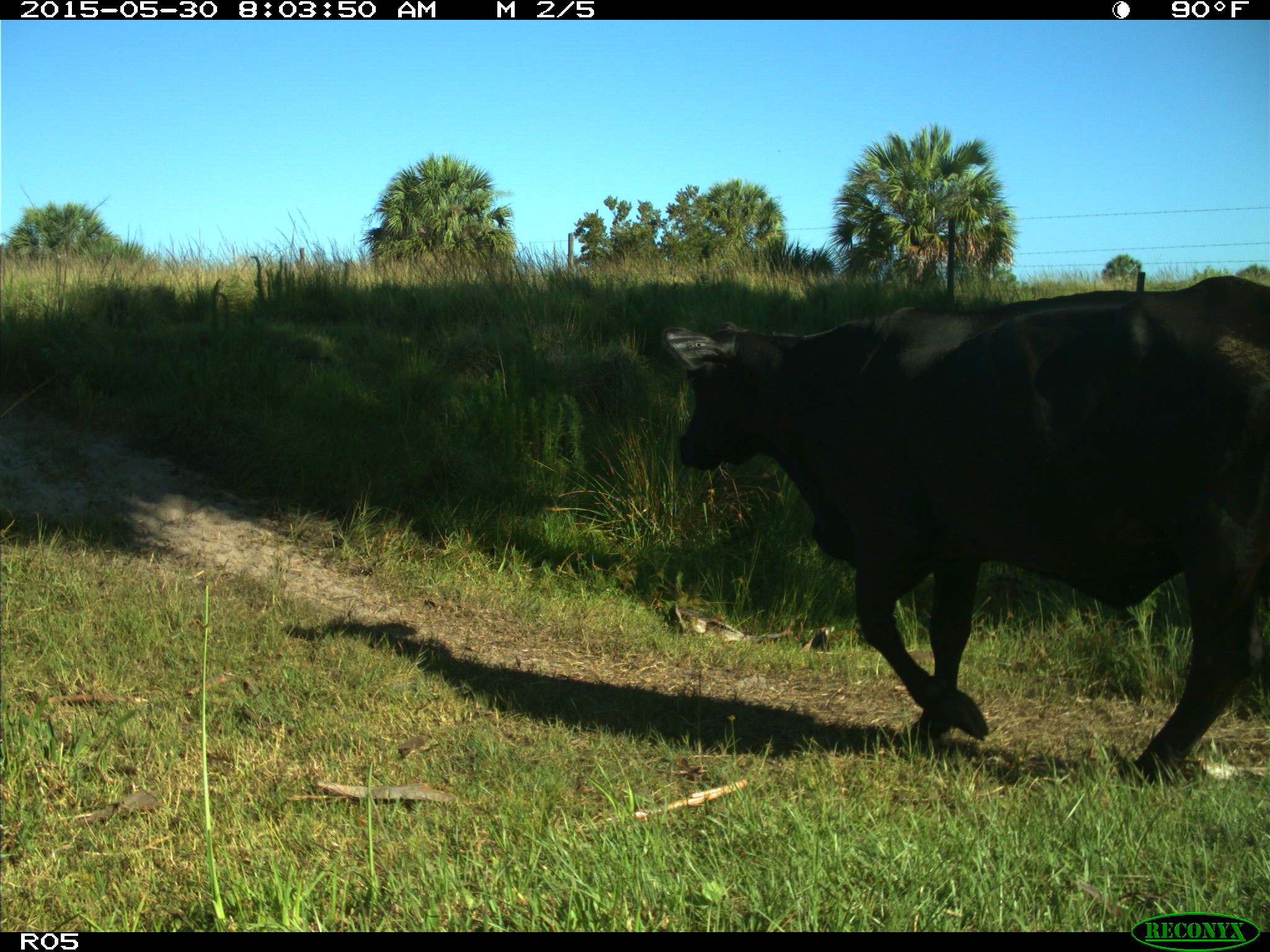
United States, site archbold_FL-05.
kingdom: Animalia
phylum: Chordata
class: Mammalia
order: Artiodactyla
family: Bovidae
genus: Bos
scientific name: Bos taurus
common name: domestic cow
Bos taurus (domestic cow).